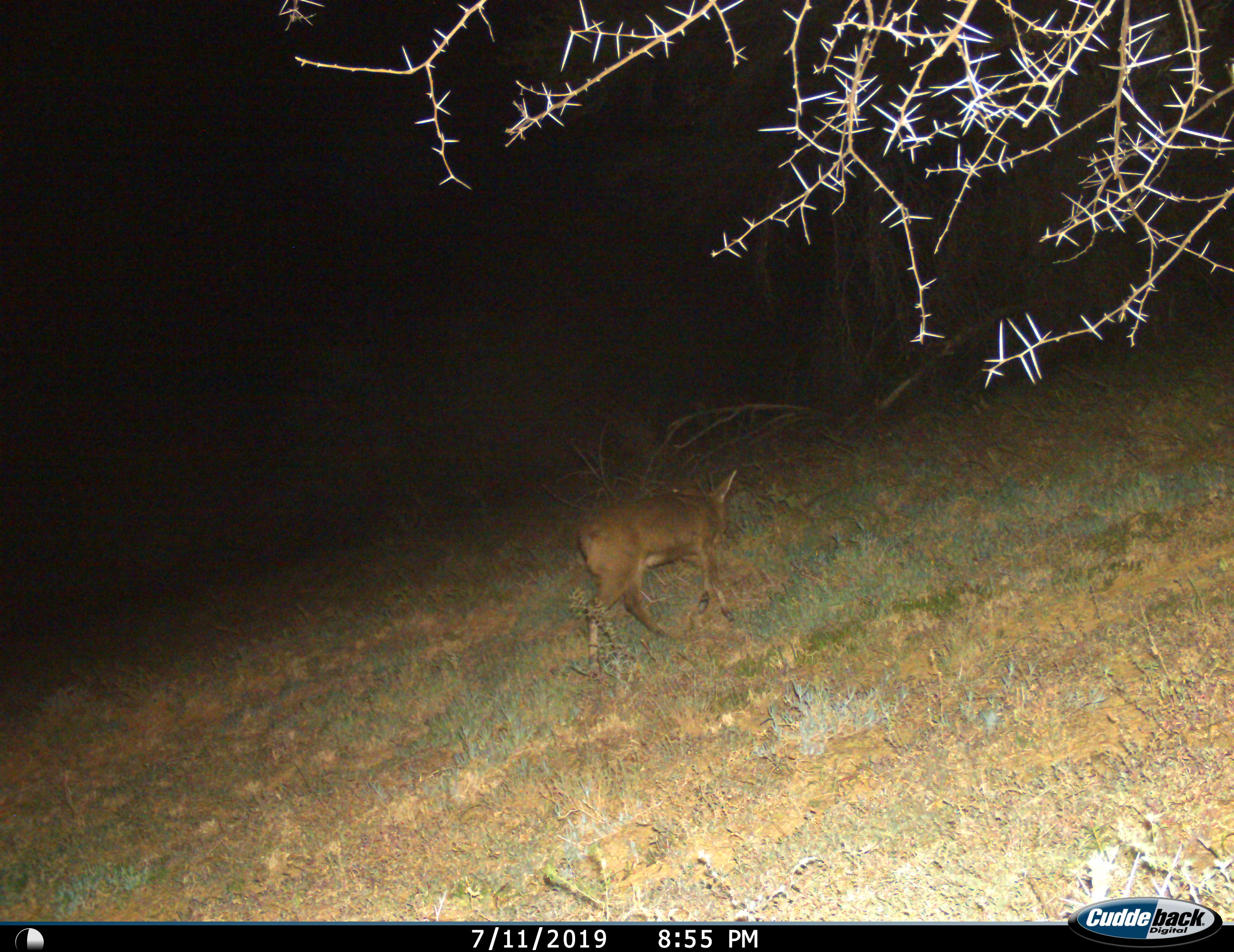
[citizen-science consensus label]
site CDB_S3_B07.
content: unidentified animal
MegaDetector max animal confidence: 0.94